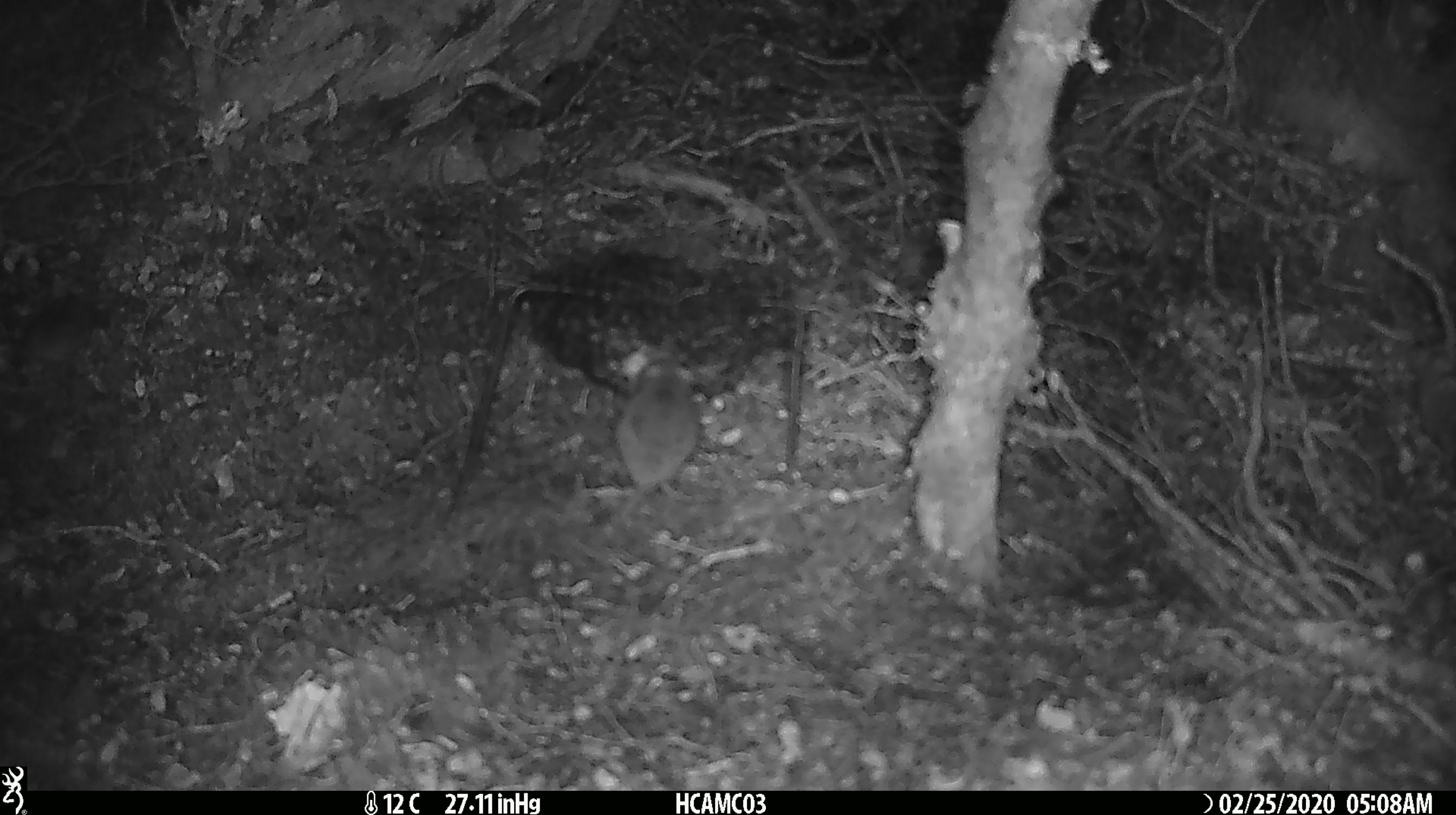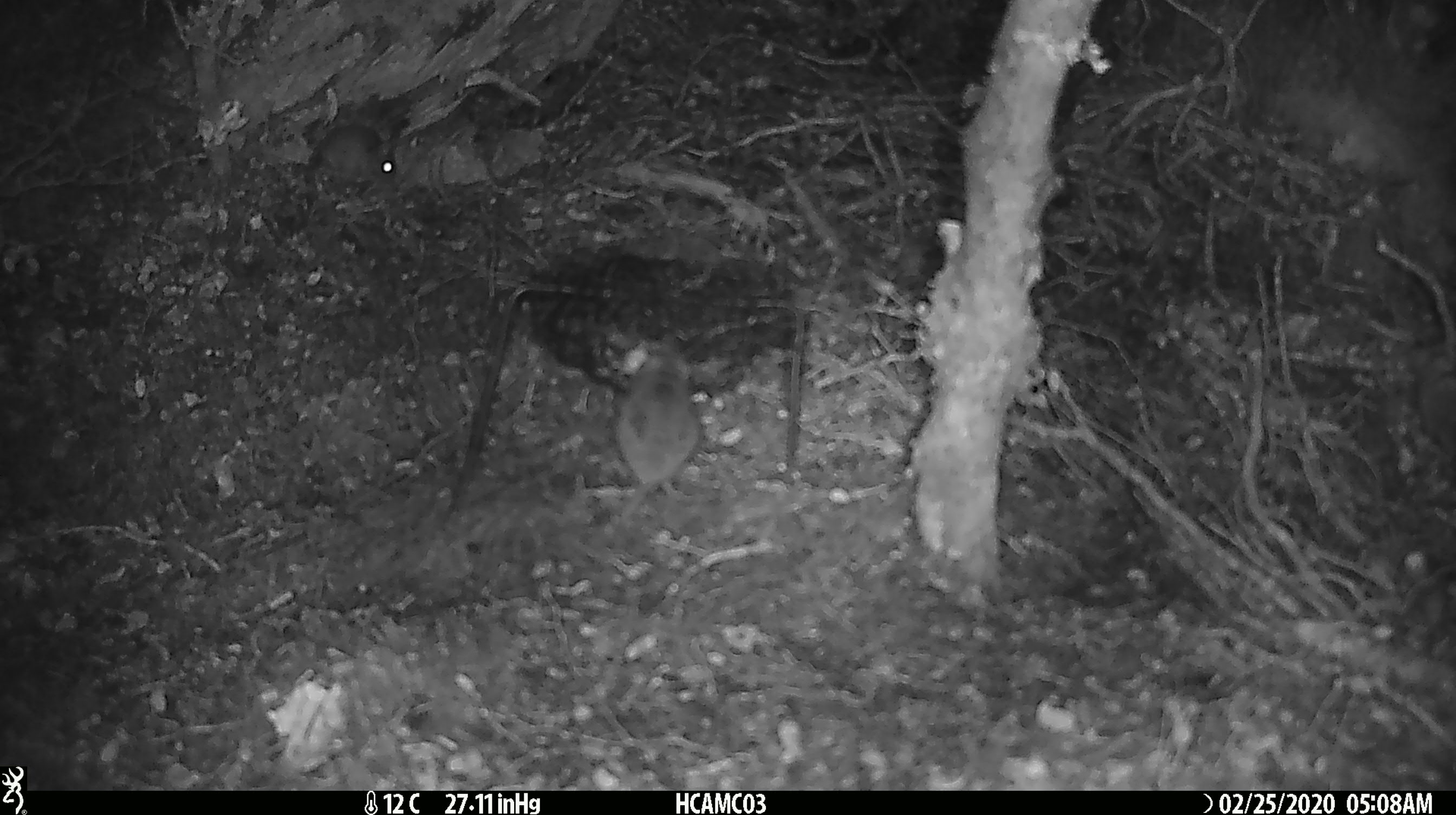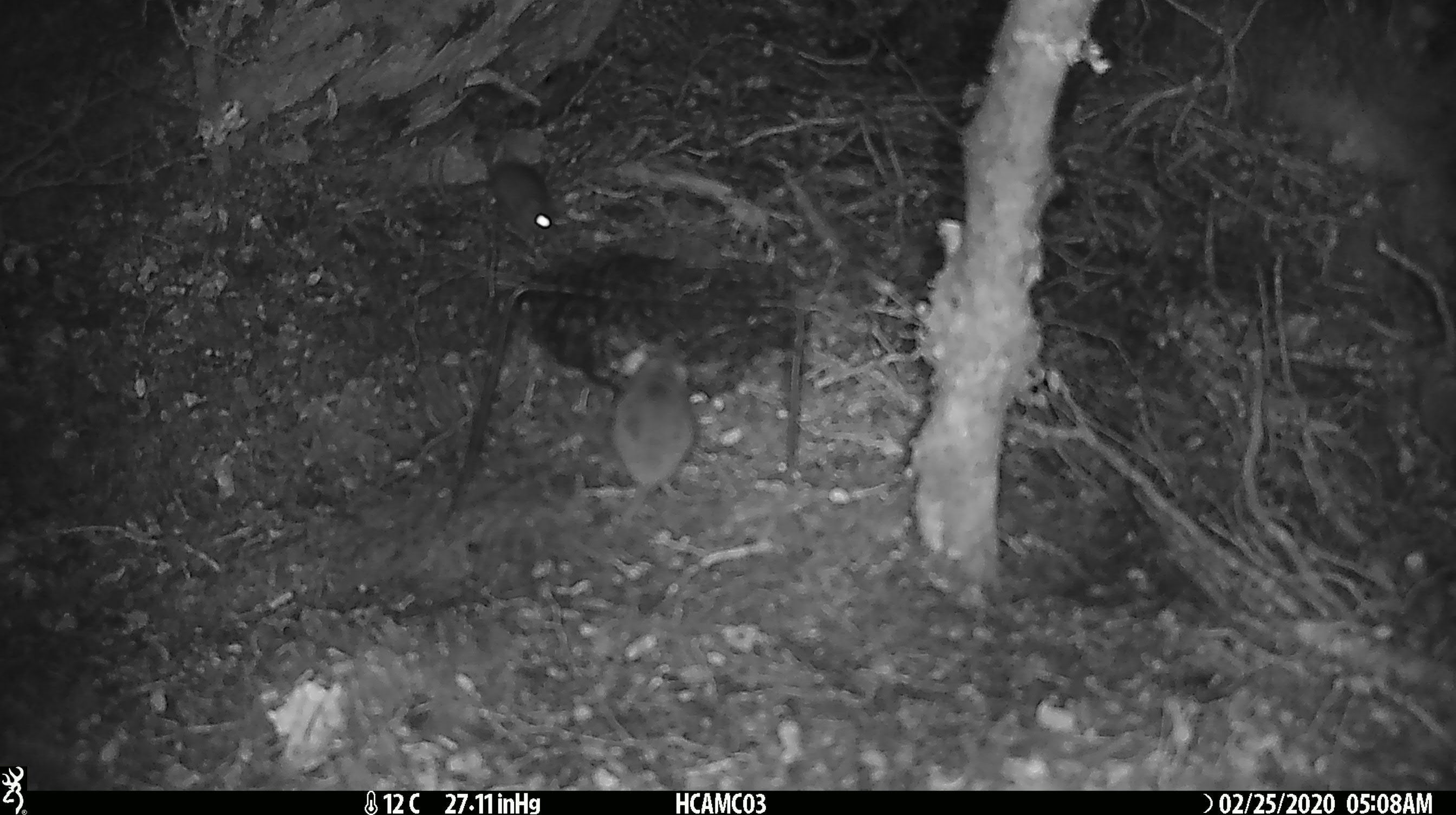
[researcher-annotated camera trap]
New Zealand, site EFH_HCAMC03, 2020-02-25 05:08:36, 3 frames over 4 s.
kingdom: Animalia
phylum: Chordata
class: Mammalia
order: Rodentia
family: Muridae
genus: Mus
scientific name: Mus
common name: mouse